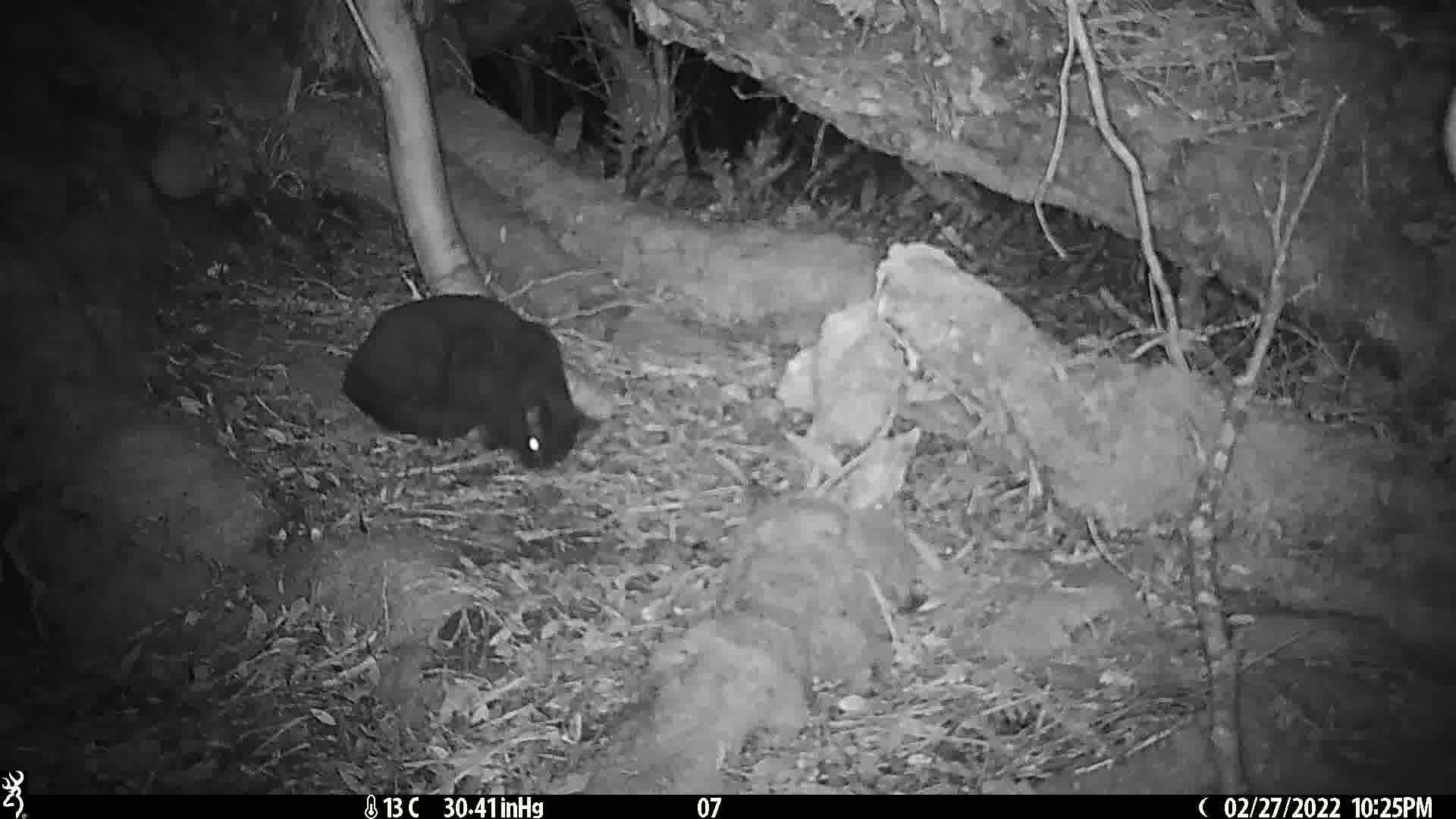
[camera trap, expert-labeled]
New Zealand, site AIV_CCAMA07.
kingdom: Animalia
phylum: Chordata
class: Mammalia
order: Carnivora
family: Felidae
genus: Felis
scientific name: Felis catus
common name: domestic cat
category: cat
Cat (domestic cat) (Felis catus).